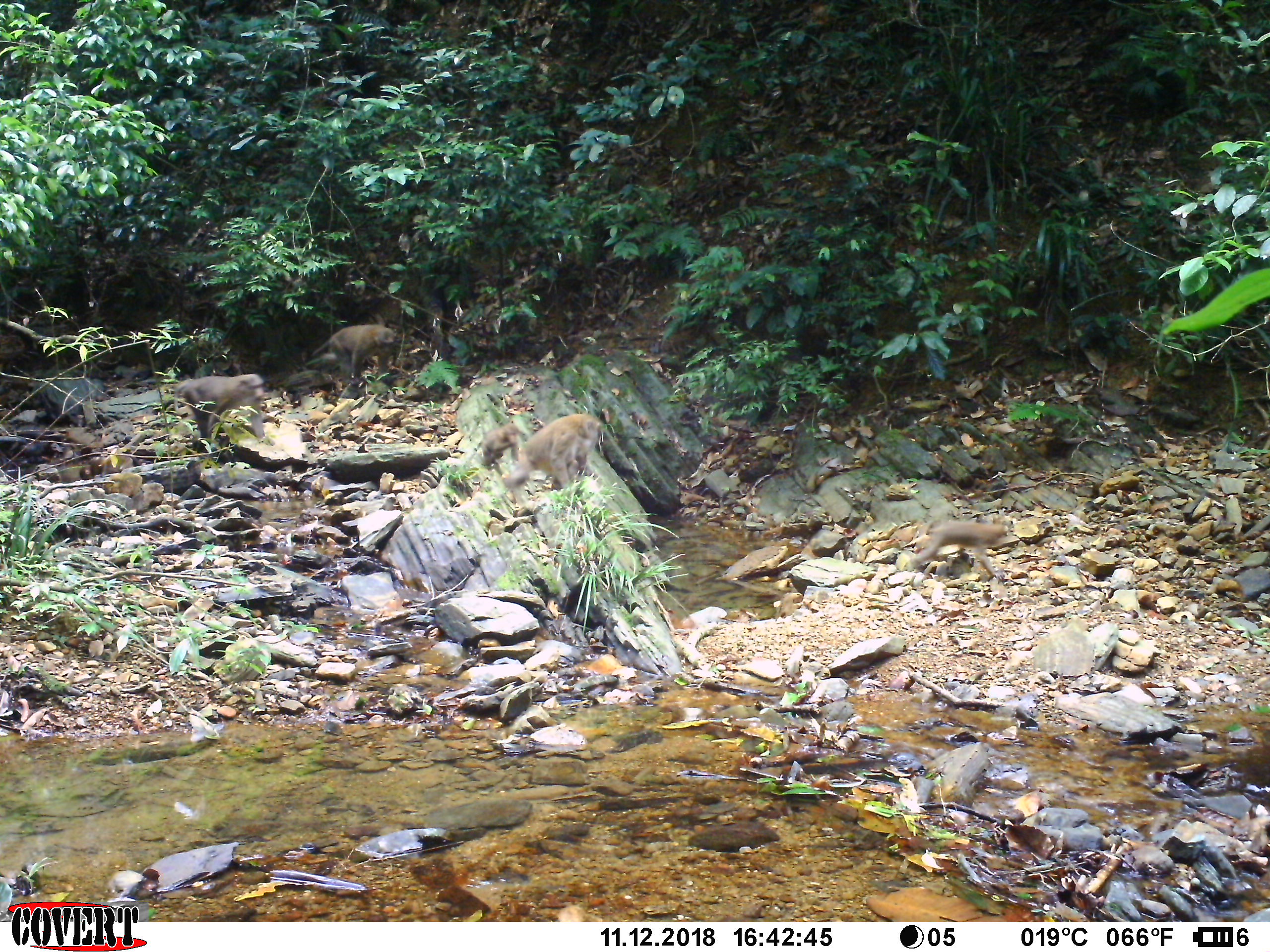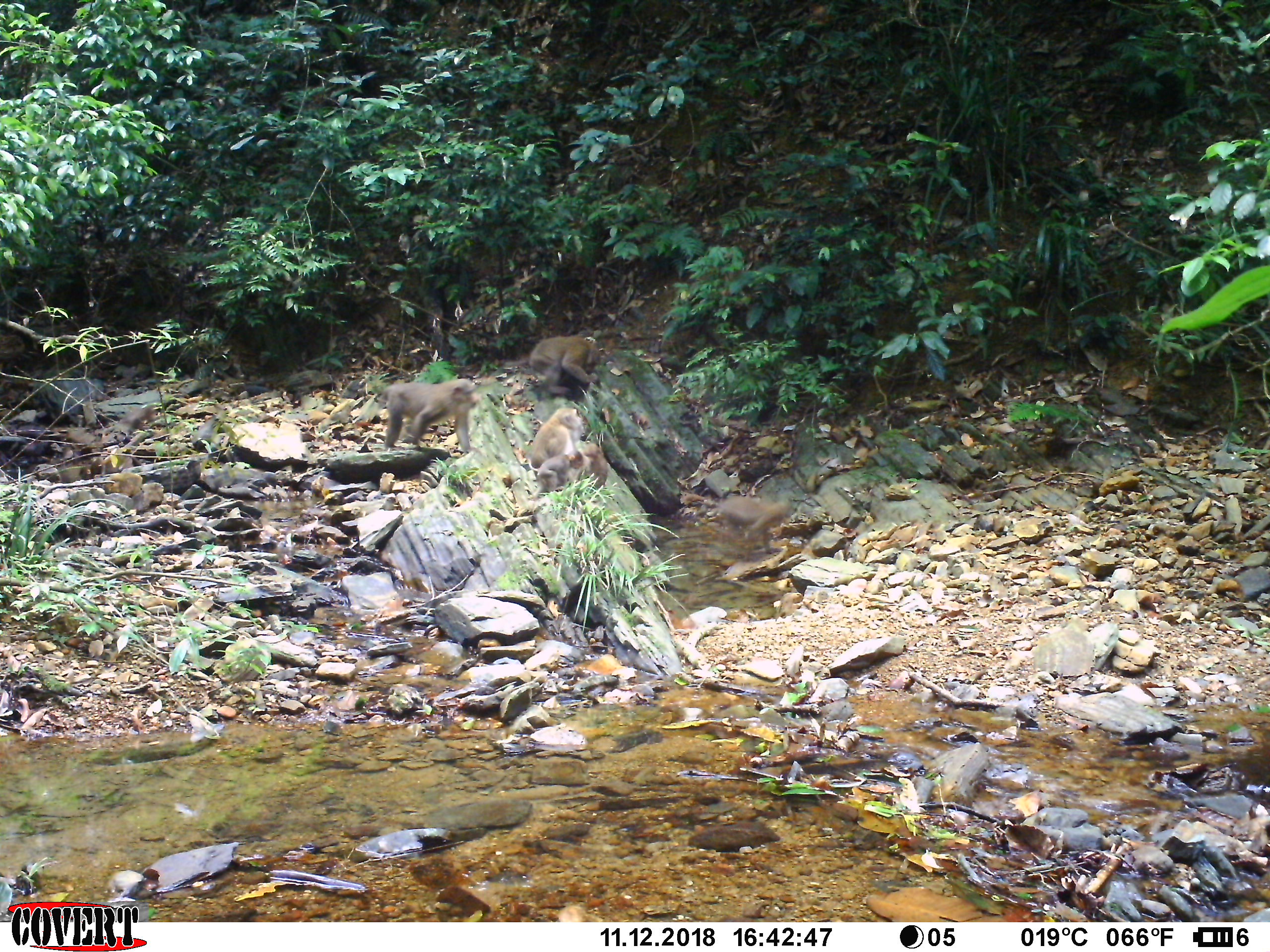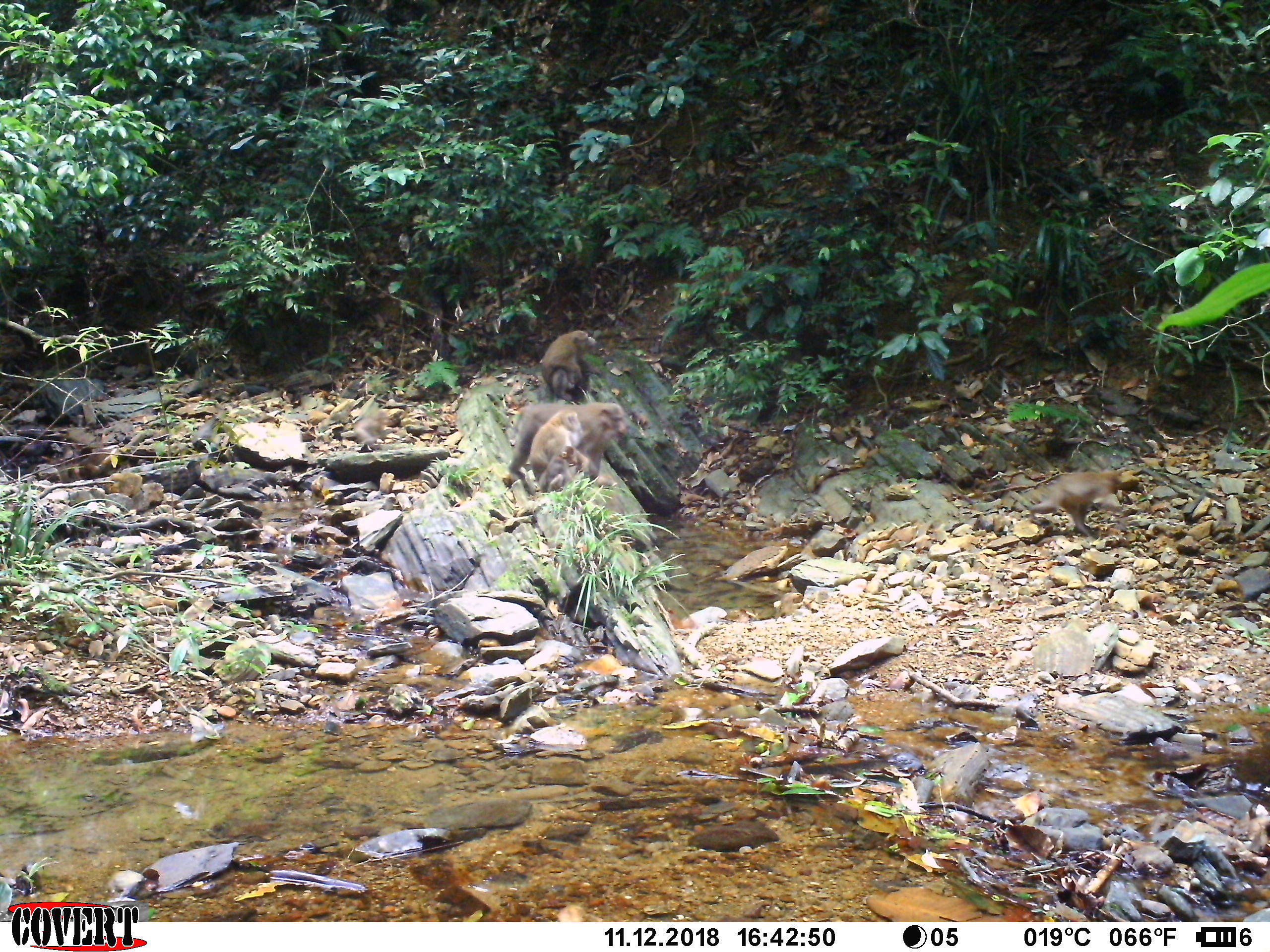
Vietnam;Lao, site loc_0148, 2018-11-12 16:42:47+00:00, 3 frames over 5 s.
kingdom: Animalia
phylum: Chordata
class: Mammalia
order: Primates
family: Cercopithecidae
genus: Macaca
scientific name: Macaca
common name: macaques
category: assam or rhesus macaque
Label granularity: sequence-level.